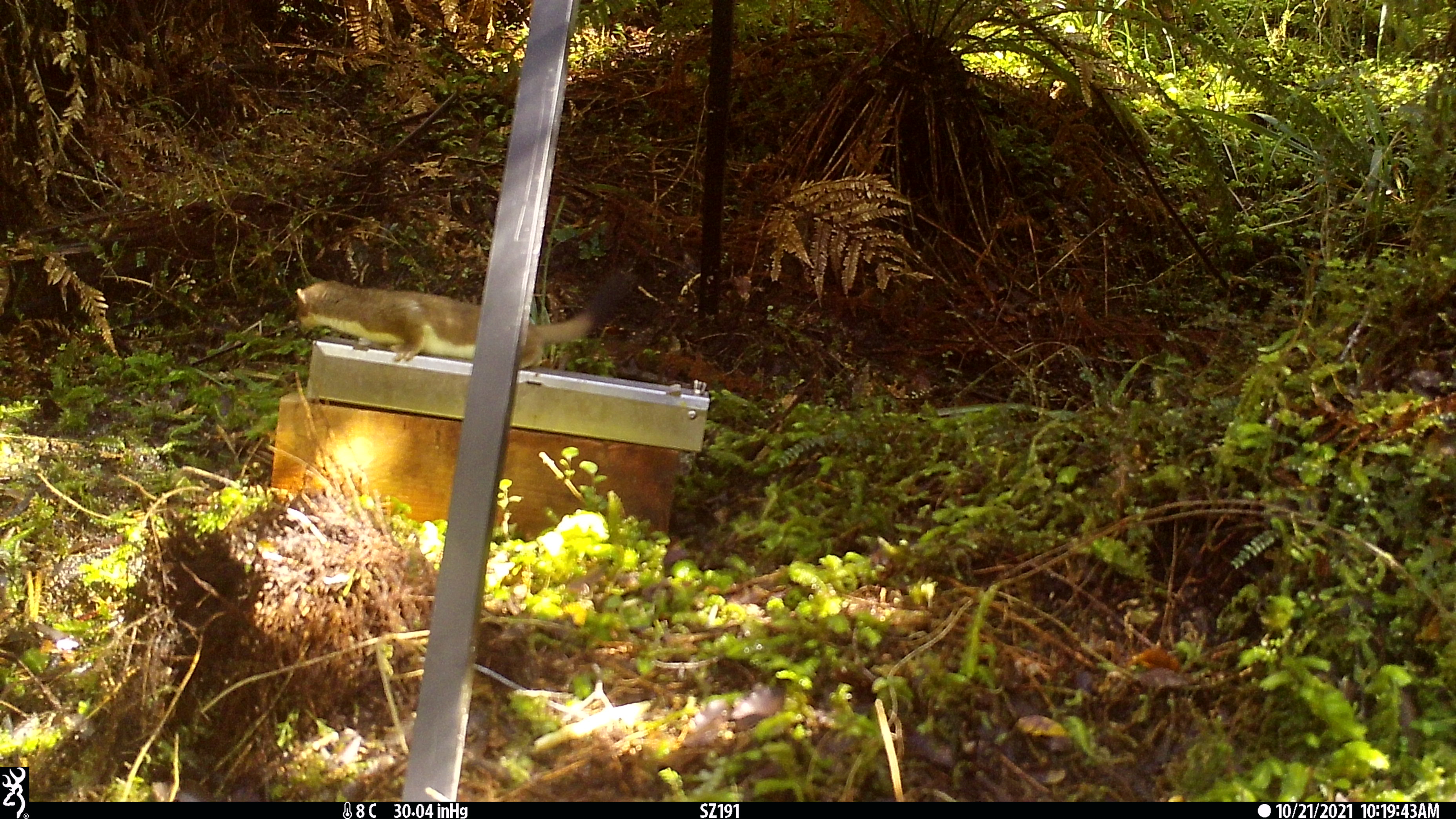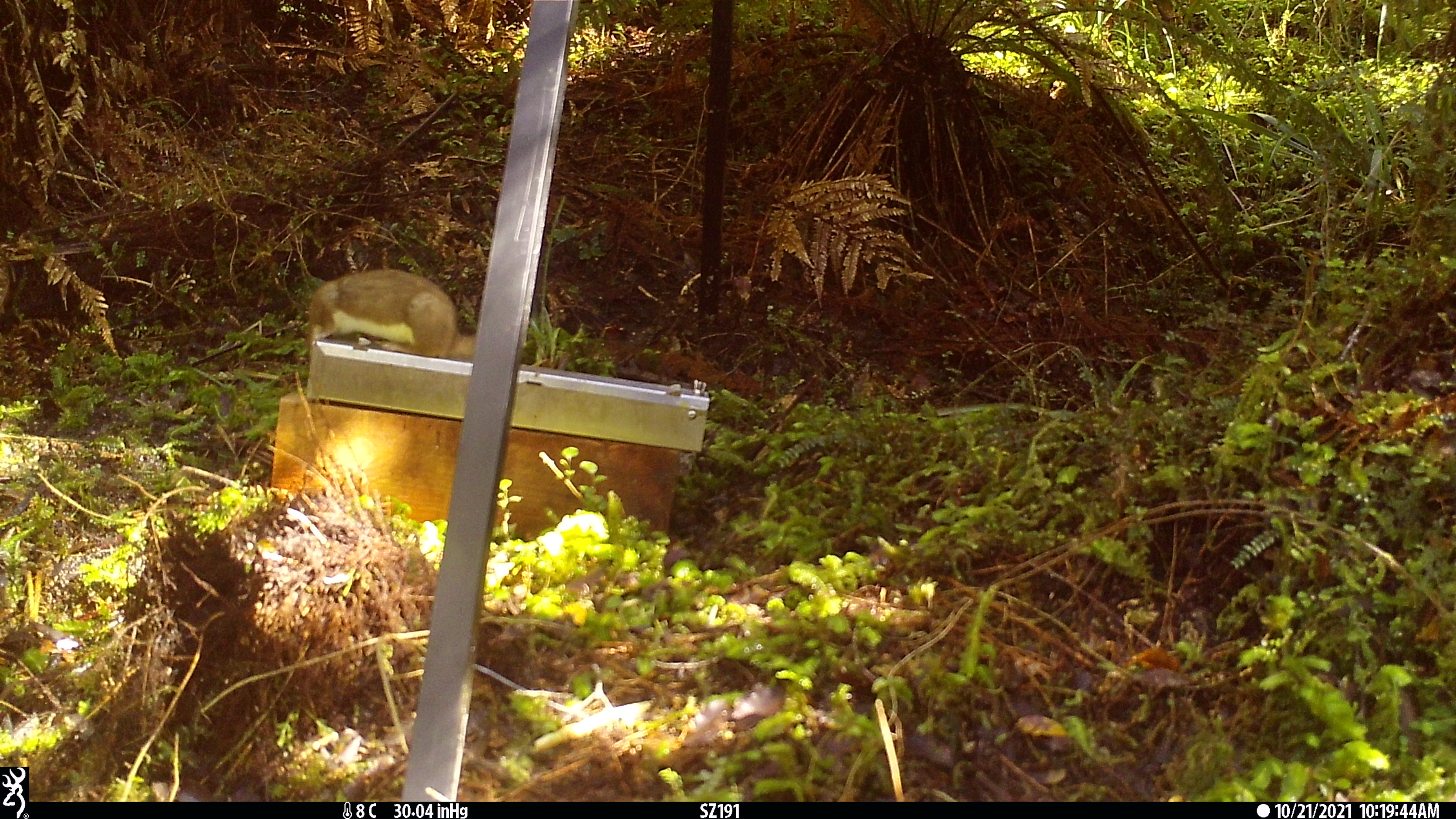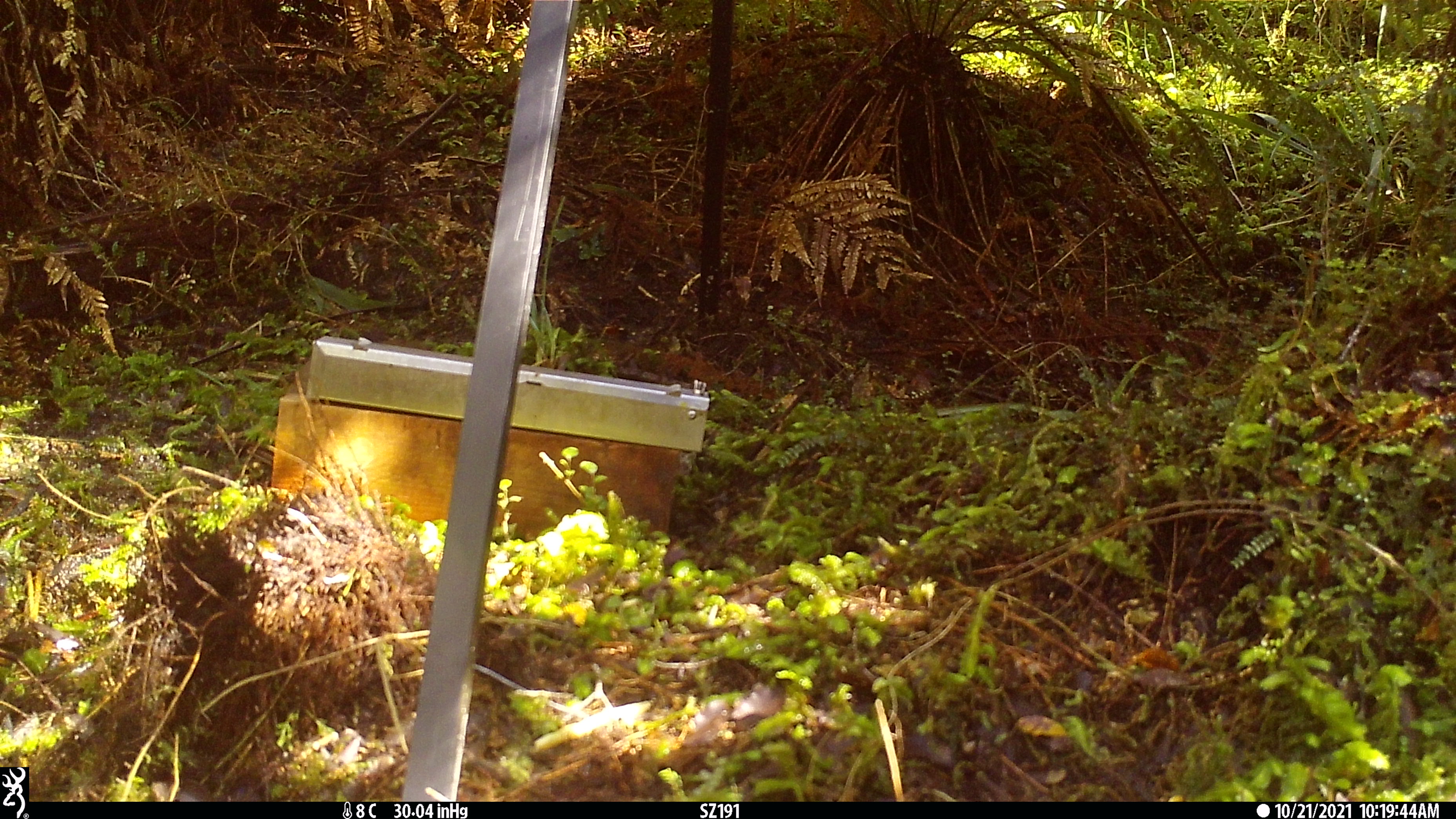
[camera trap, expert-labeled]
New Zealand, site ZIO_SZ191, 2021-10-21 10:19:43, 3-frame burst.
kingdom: Animalia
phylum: Chordata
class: Mammalia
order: Carnivora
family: Mustelidae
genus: Mustela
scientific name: Mustela erminea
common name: stoat